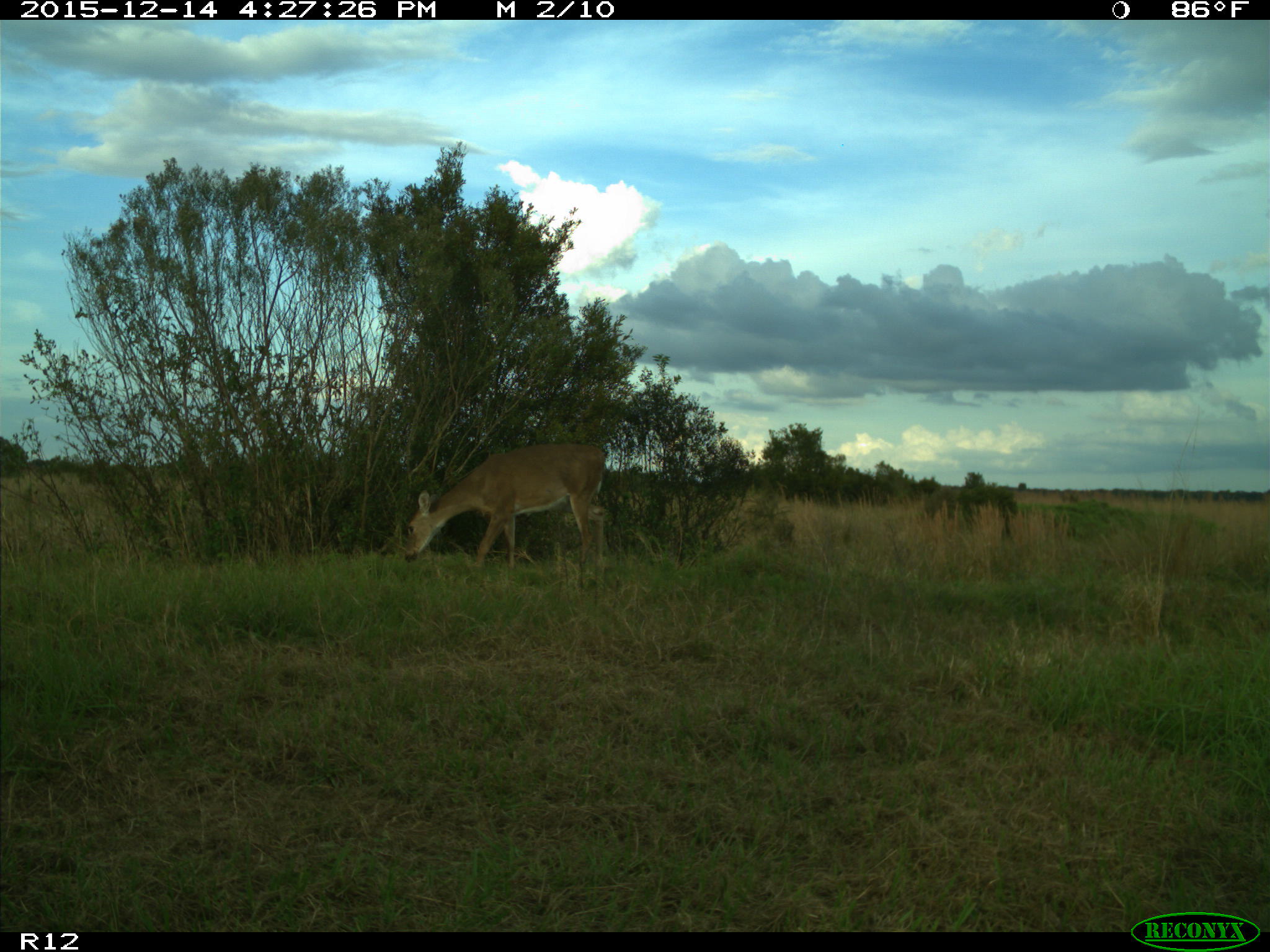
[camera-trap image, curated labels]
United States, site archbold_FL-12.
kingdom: Animalia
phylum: Chordata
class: Mammalia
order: Artiodactyla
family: Cervidae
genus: Odocoileus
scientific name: Odocoileus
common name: deer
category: unidentified deer